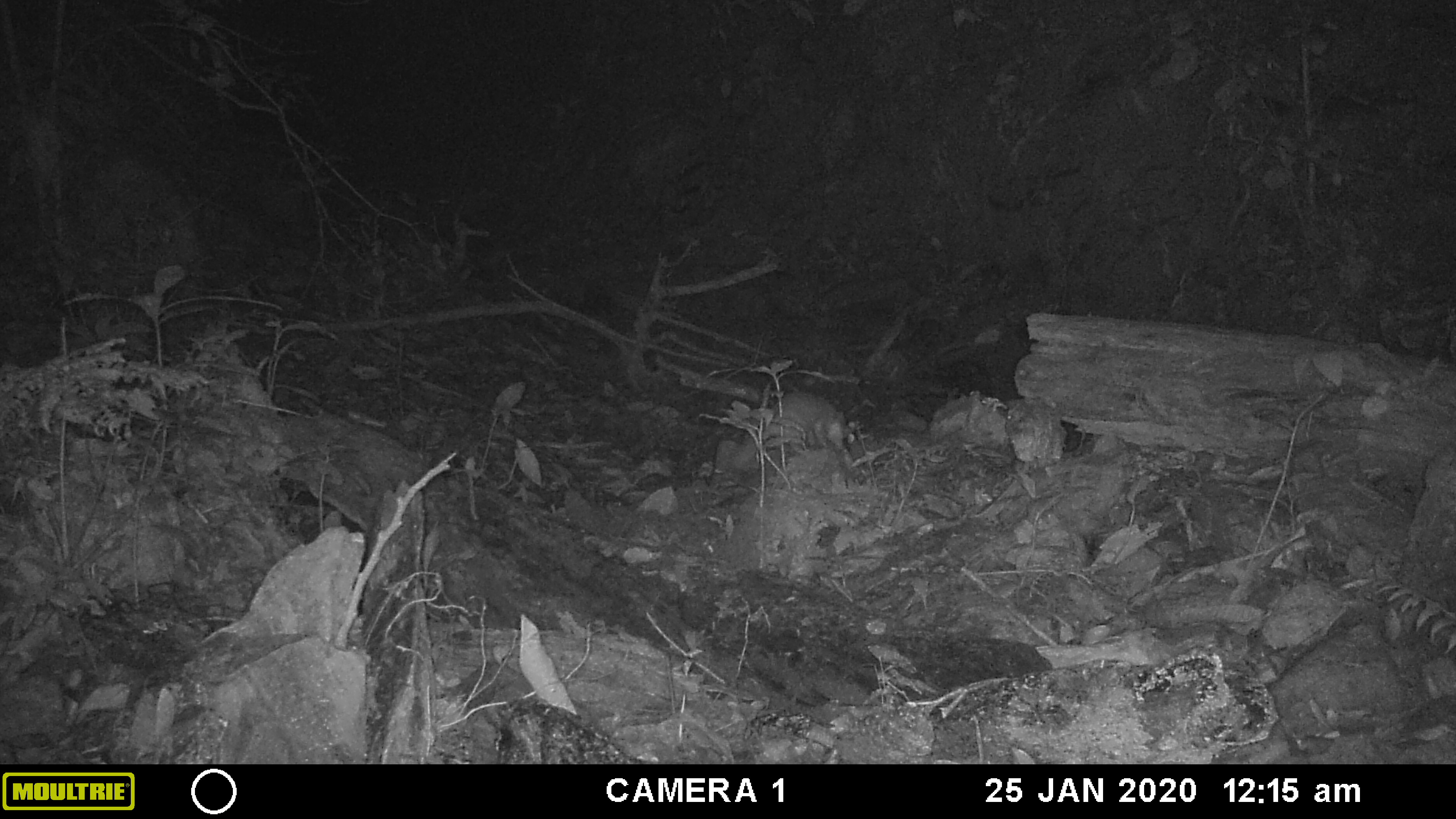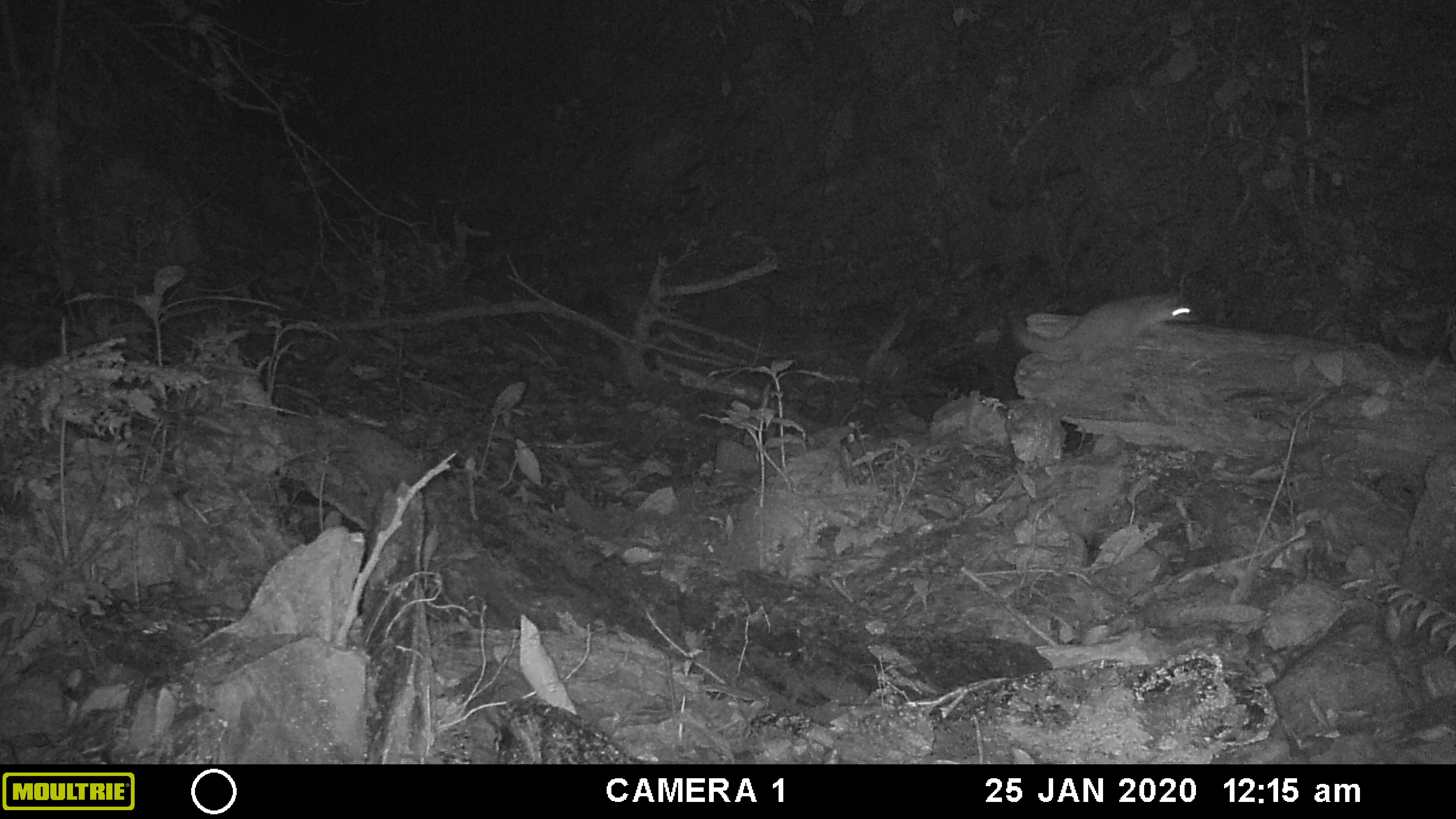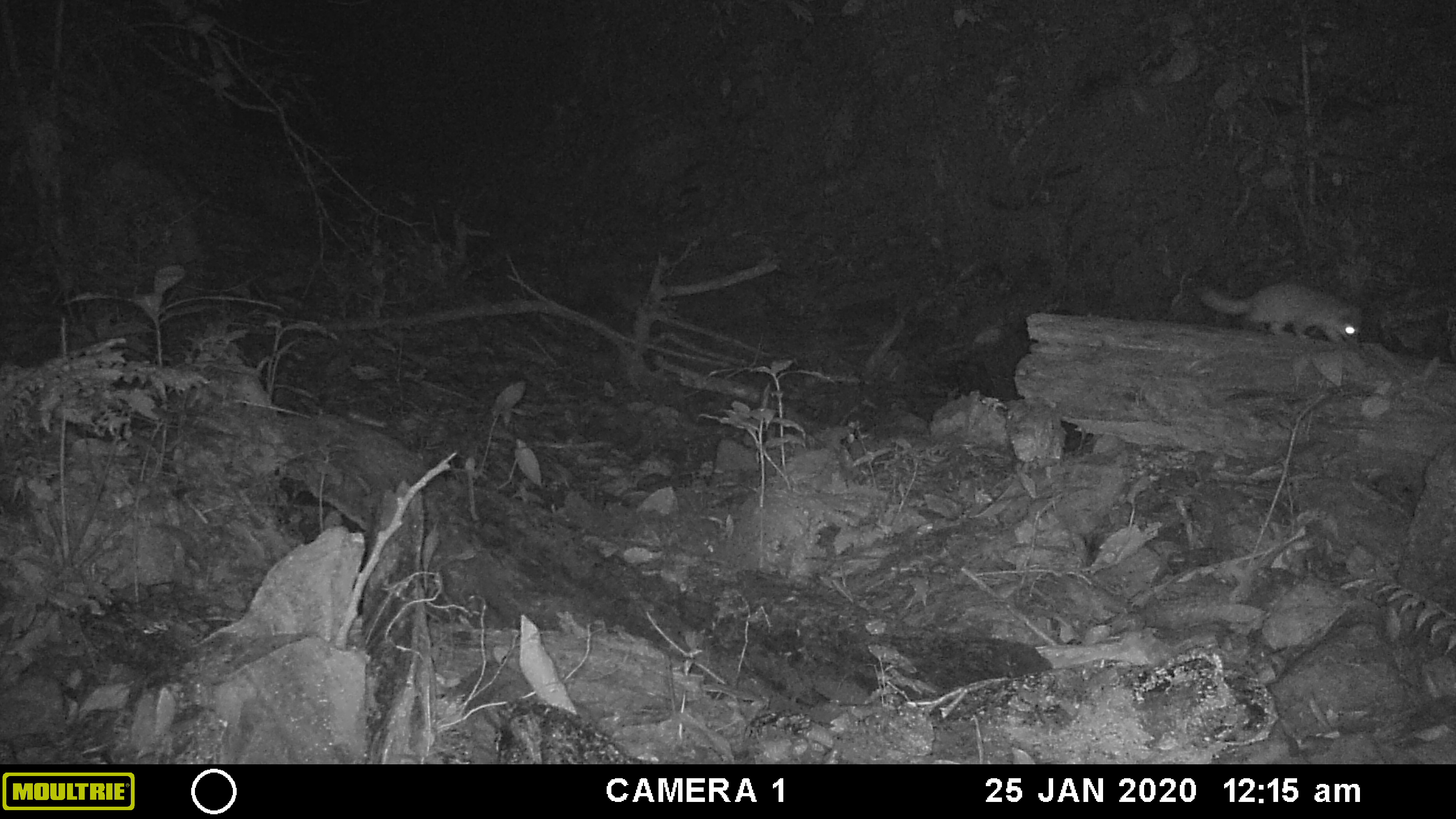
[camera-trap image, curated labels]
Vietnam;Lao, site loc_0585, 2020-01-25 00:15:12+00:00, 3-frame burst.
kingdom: Animalia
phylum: Chordata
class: Mammalia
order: Carnivora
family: Mustelidae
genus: Melogale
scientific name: Melogale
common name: ferret badger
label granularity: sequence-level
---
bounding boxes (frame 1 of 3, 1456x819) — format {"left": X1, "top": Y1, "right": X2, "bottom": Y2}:
ferret badger: {"left": 722, "top": 391, "right": 849, "bottom": 477}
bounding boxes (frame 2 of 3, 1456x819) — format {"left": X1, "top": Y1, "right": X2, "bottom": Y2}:
ferret badger: {"left": 1009, "top": 293, "right": 1203, "bottom": 368}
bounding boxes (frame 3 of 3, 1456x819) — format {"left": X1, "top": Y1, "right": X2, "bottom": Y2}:
ferret badger: {"left": 1196, "top": 283, "right": 1362, "bottom": 344}